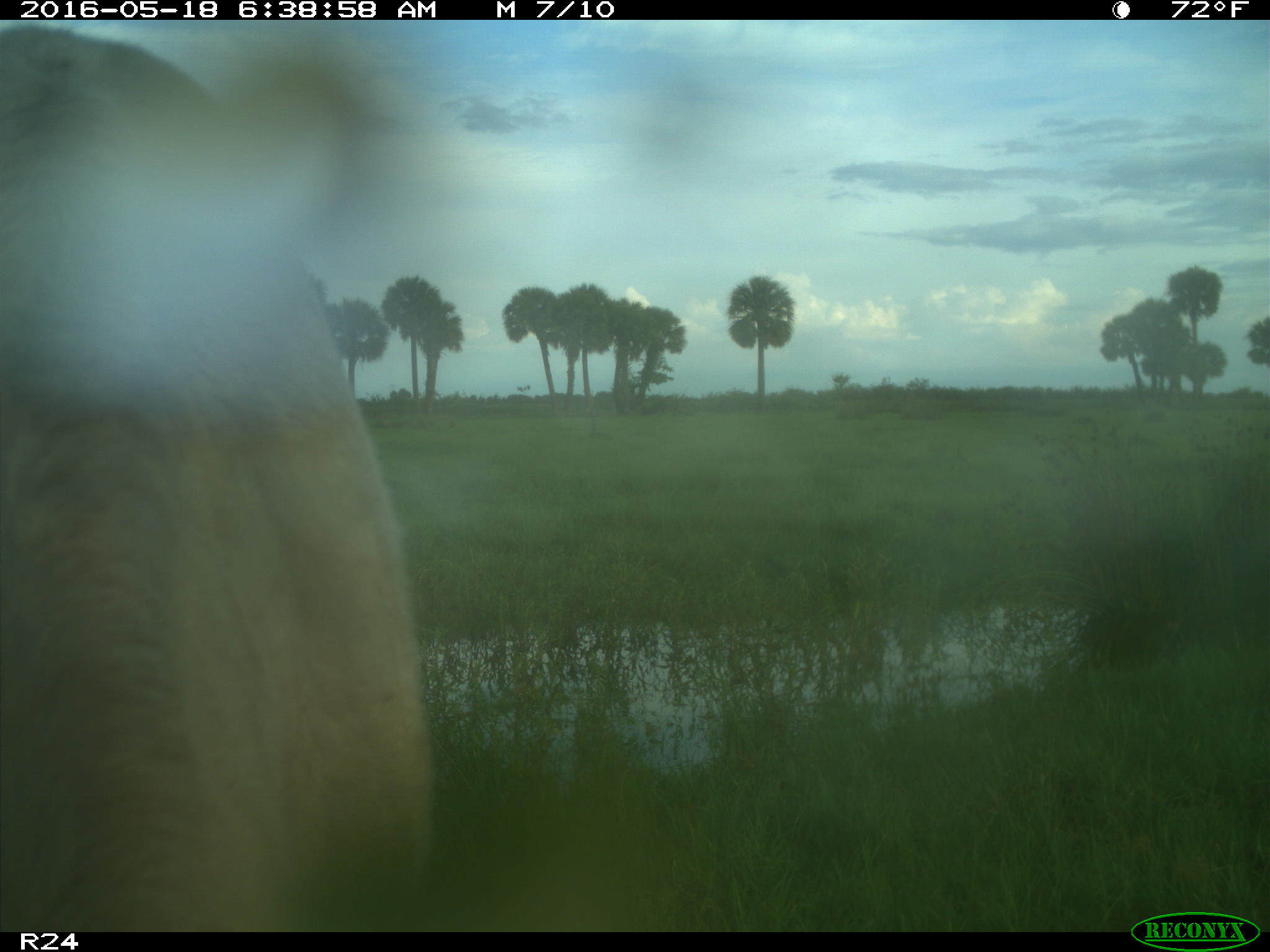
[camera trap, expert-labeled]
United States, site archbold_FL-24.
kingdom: Animalia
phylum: Chordata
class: Mammalia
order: Artiodactyla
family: Bovidae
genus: Bos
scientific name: Bos taurus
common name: domestic cow